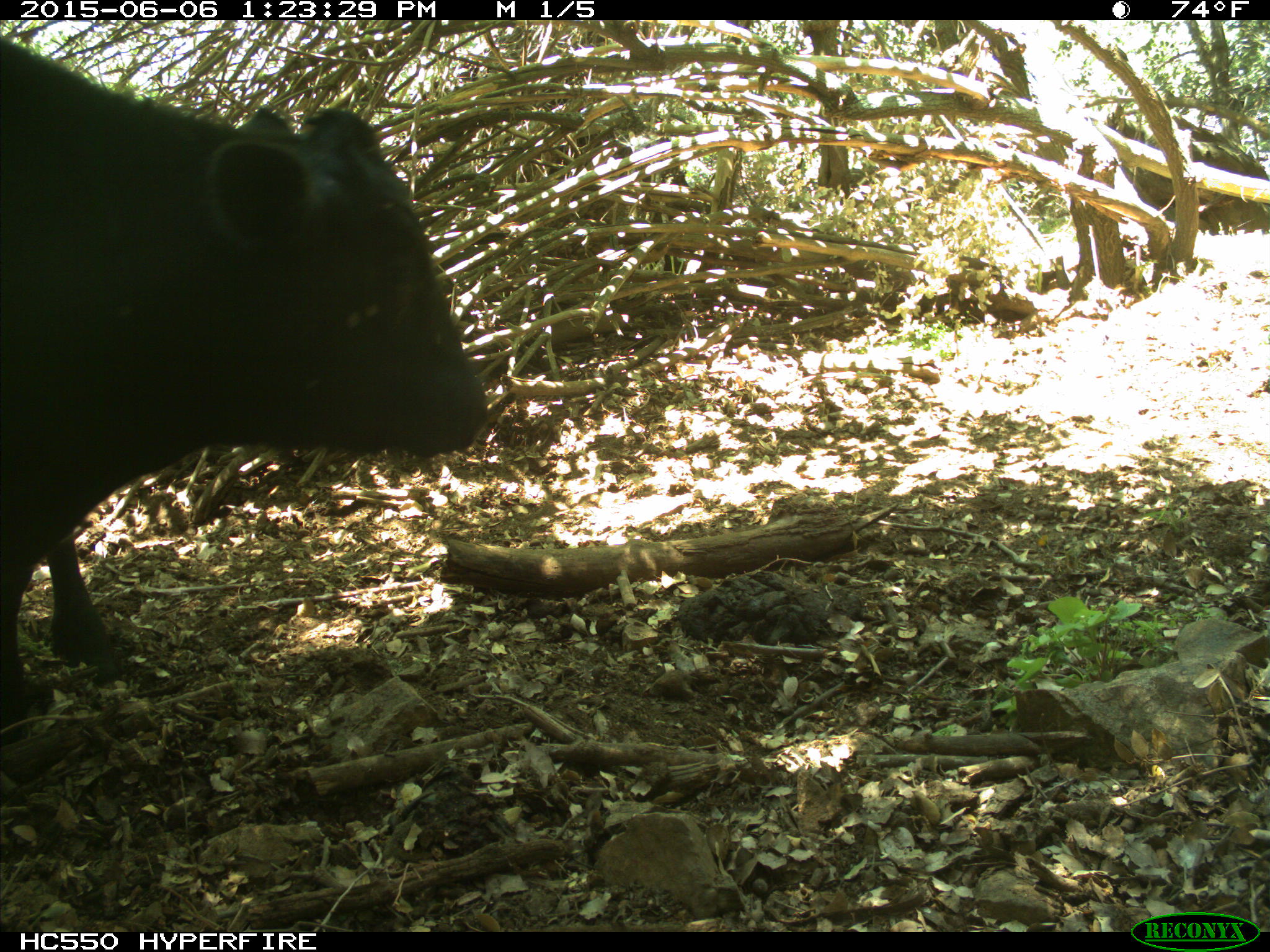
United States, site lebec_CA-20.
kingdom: Animalia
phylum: Chordata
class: Mammalia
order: Artiodactyla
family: Bovidae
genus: Bos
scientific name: Bos taurus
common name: domestic cow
Bos taurus (domestic cow).